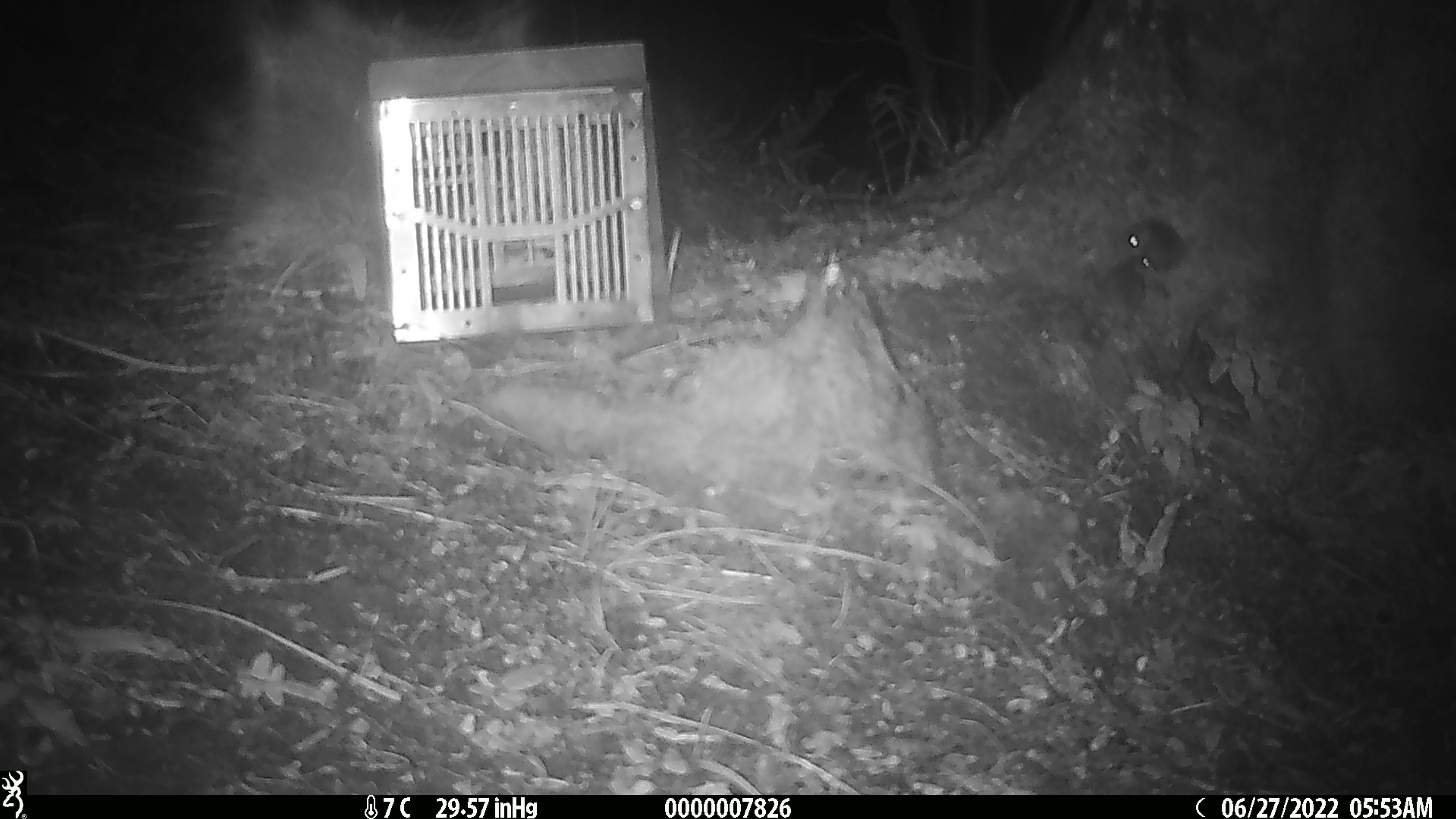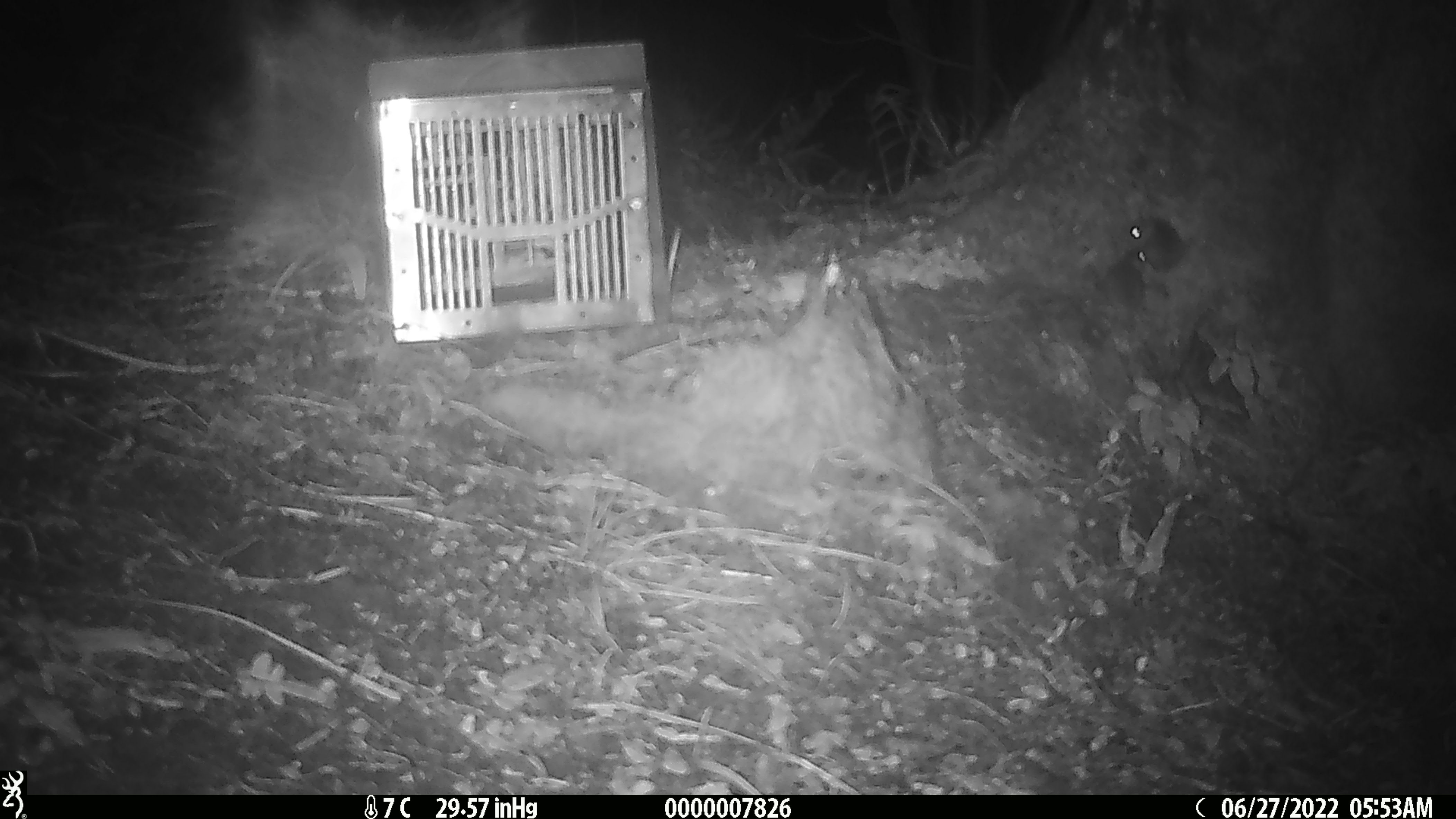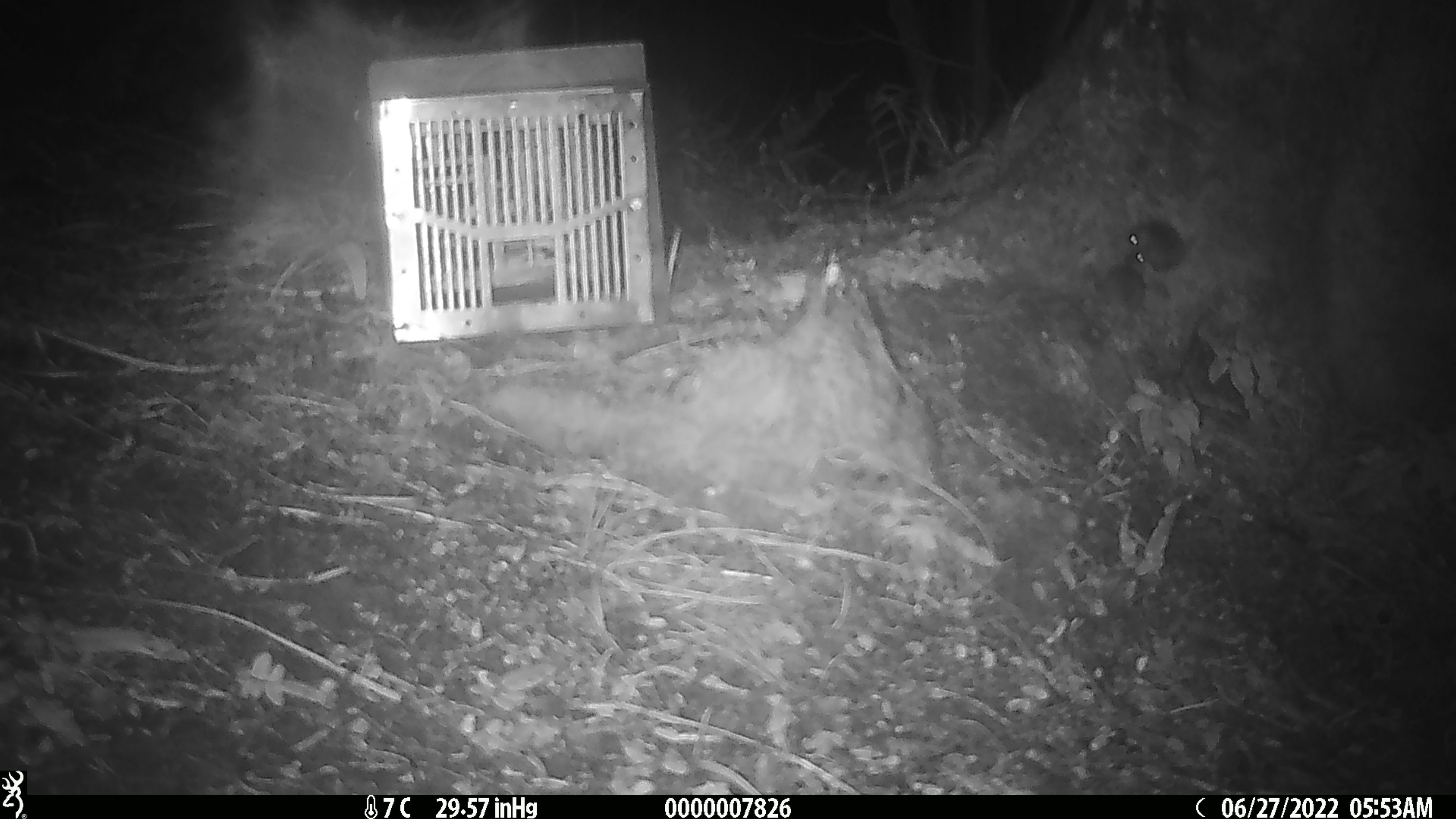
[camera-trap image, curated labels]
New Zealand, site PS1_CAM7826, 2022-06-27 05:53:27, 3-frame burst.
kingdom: Animalia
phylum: Chordata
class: Mammalia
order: Rodentia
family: Muridae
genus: Mus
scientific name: Mus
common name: mouse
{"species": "mouse (Mus)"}